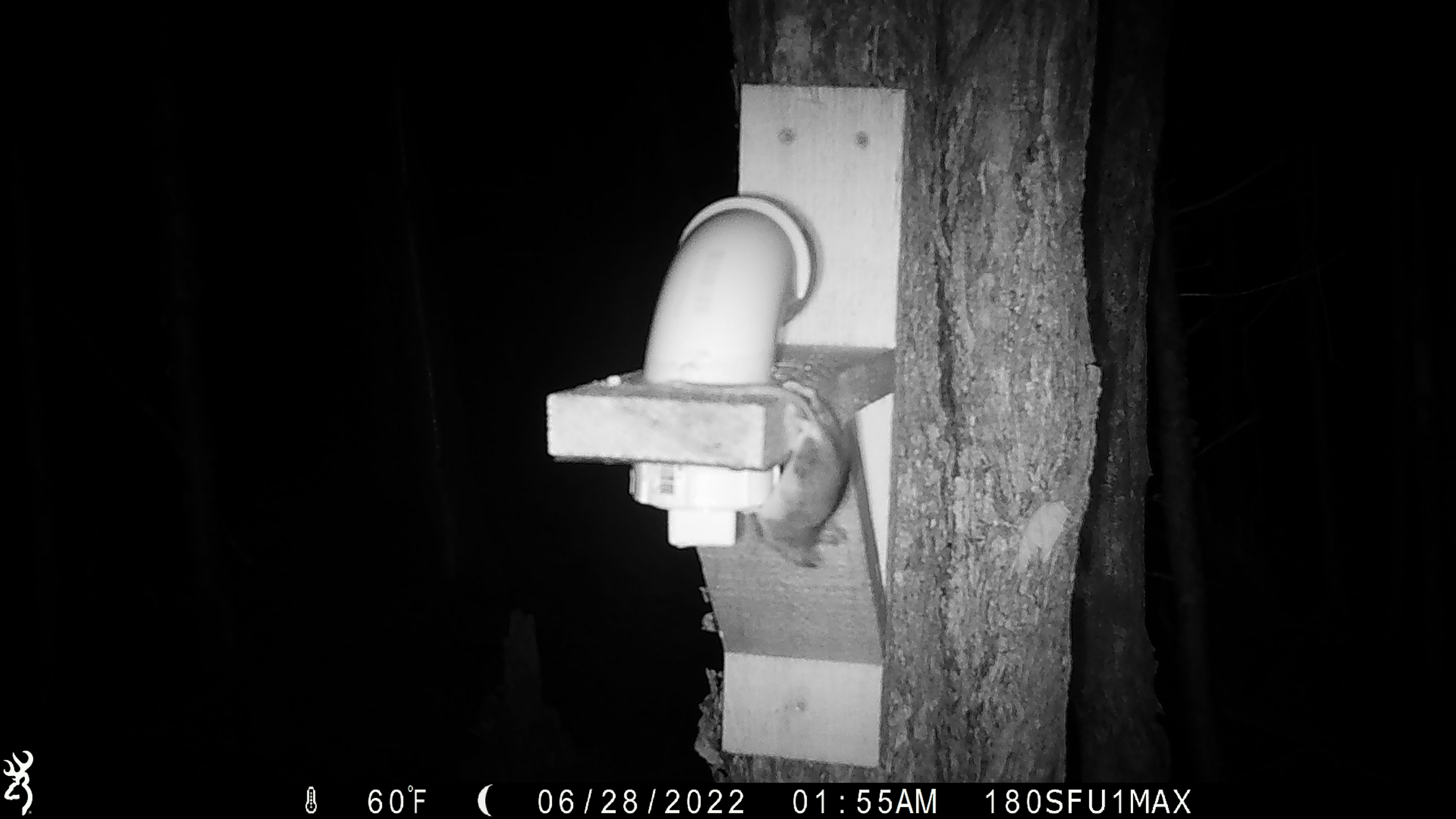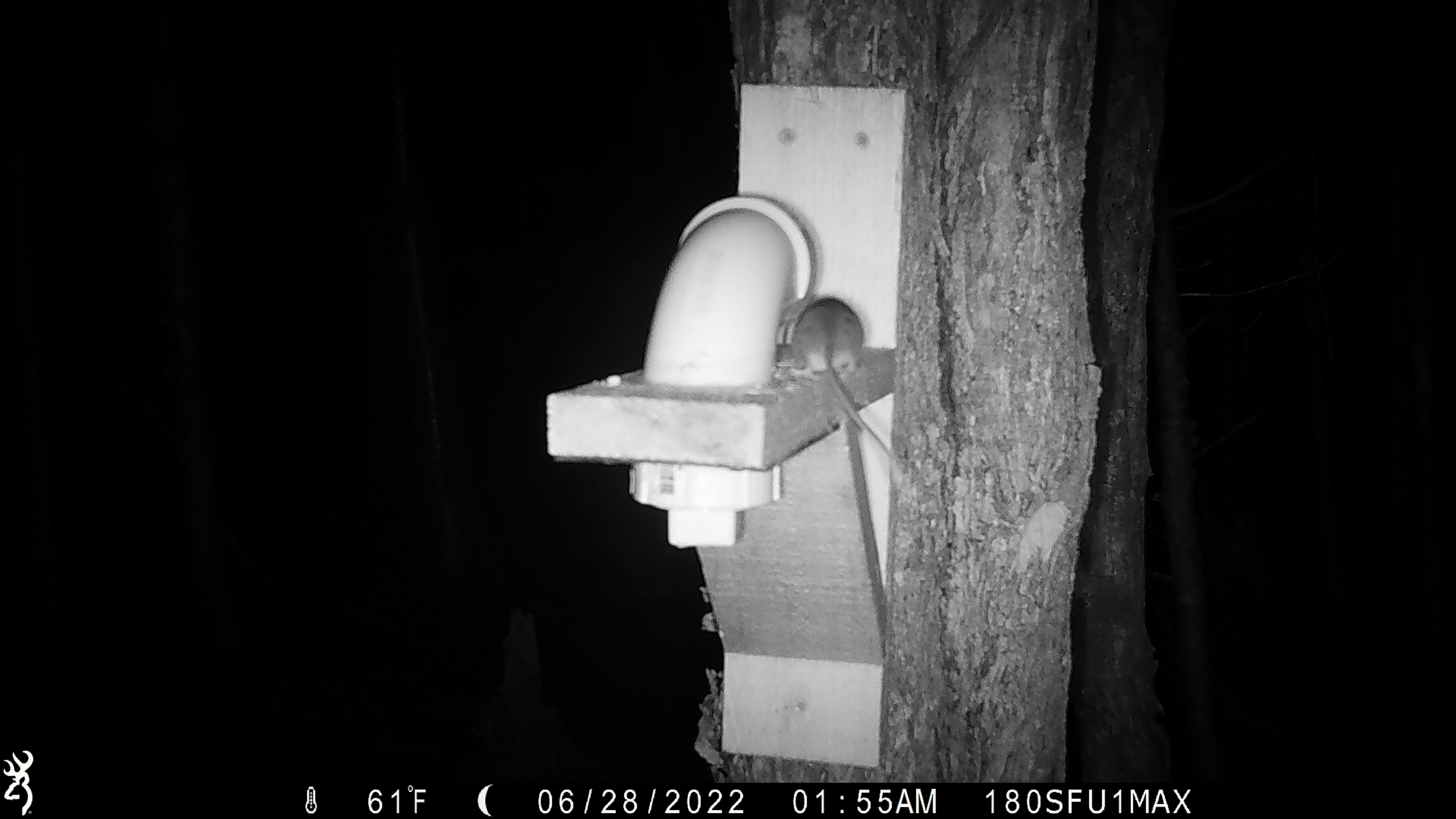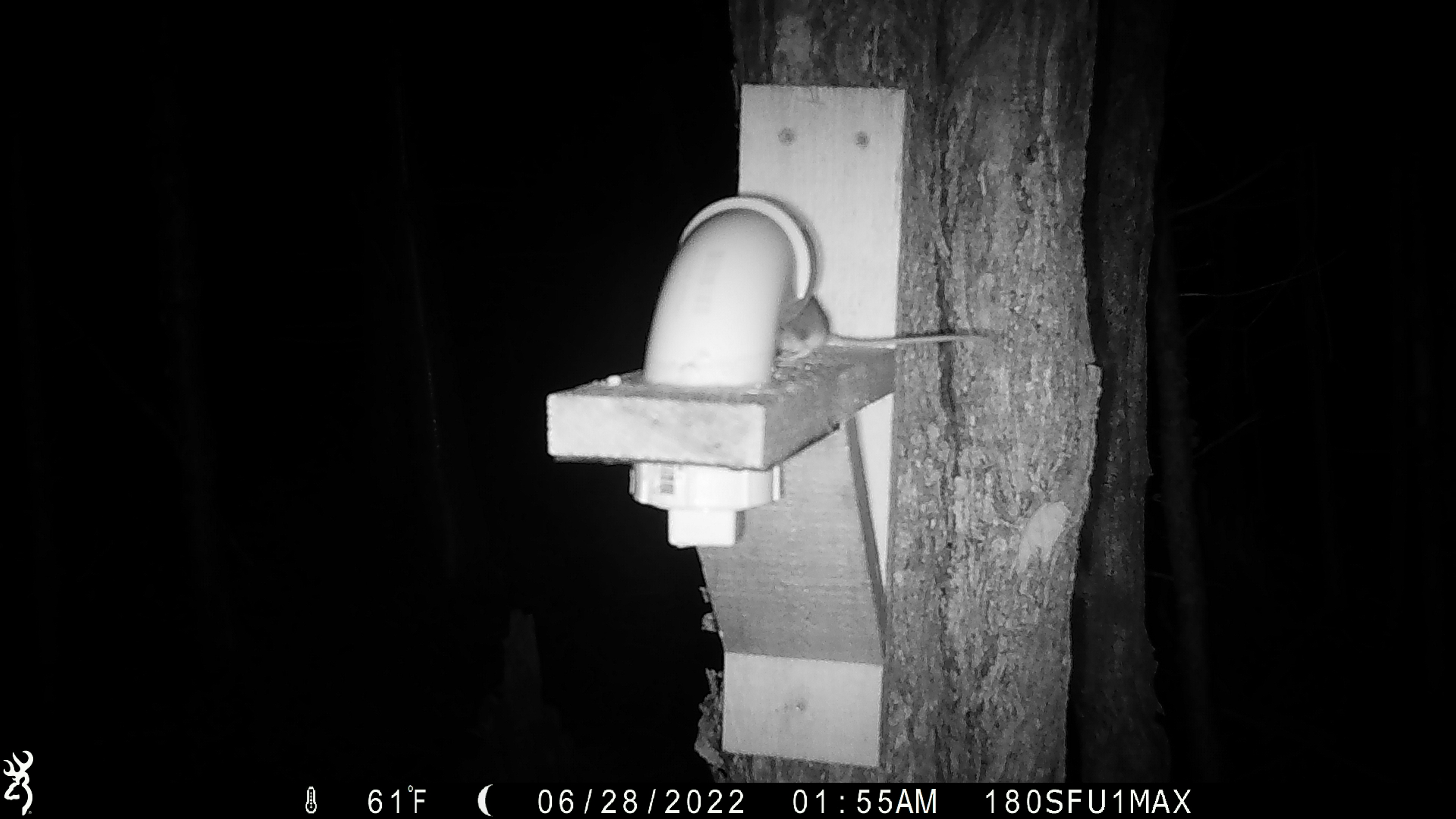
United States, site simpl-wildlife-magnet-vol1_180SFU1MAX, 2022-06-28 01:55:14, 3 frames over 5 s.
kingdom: Animalia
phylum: Chordata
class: Mammalia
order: Rodentia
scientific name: Rodentia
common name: mouse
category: mouse sp.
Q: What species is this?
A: Mouse sp. (mouse) (Rodentia).